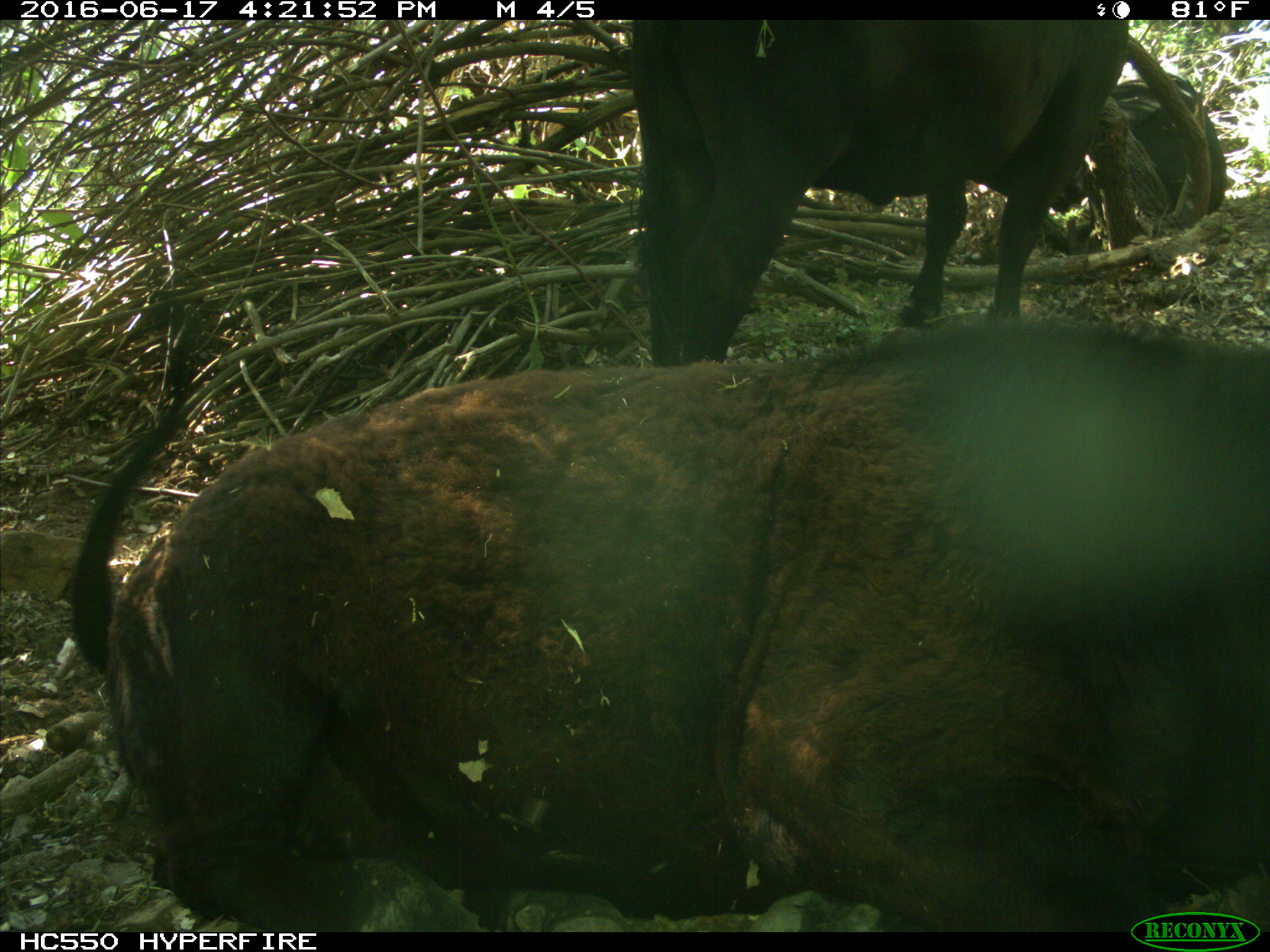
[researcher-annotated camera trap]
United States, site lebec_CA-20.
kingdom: Animalia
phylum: Chordata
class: Mammalia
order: Artiodactyla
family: Bovidae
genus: Bos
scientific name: Bos taurus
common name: domestic cow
Bos taurus (domestic cow).